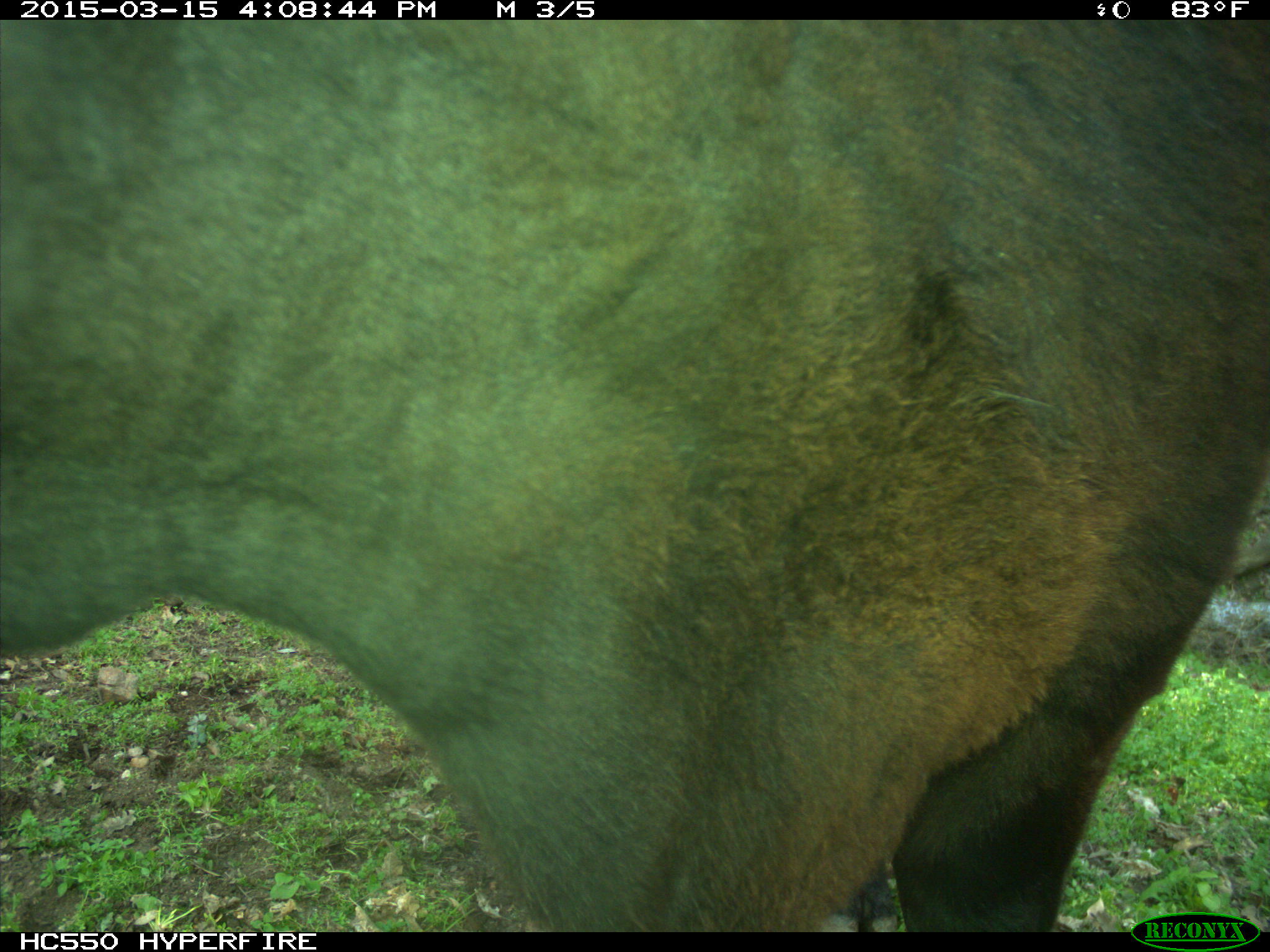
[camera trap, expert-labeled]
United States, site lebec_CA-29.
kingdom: Animalia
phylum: Chordata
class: Mammalia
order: Artiodactyla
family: Bovidae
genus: Bos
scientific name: Bos taurus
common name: domestic cow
Bos taurus (domestic cow).